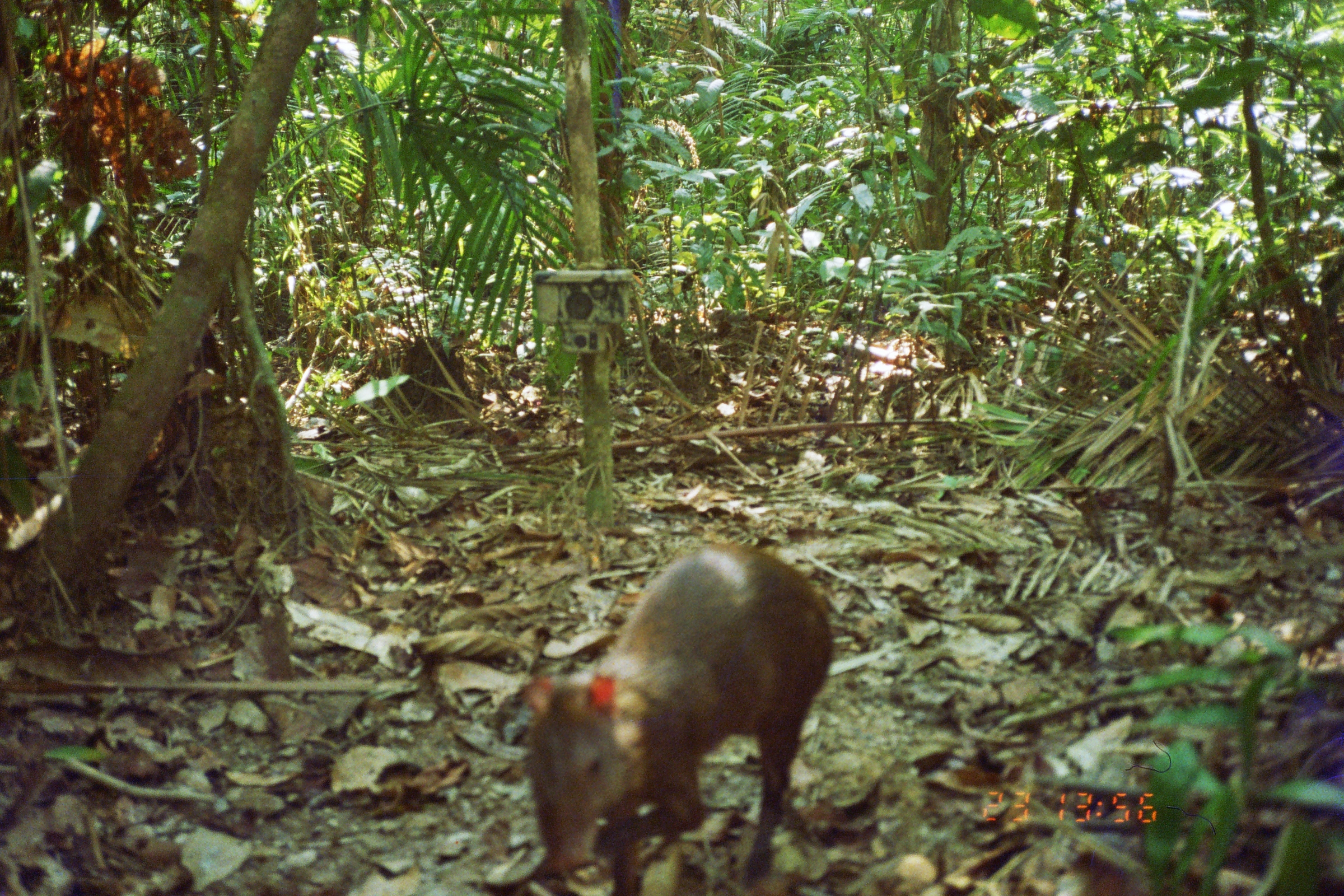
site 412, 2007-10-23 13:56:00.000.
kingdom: Animalia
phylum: Chordata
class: Mammalia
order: Rodentia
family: Dasyproctidae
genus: Dasyprocta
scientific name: Dasyprocta punctata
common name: central american agouti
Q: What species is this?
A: Dasyprocta punctata (central american agouti).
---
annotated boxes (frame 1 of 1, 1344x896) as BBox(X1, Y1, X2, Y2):
dasyprocta punctata: BBox(526, 540, 834, 895)